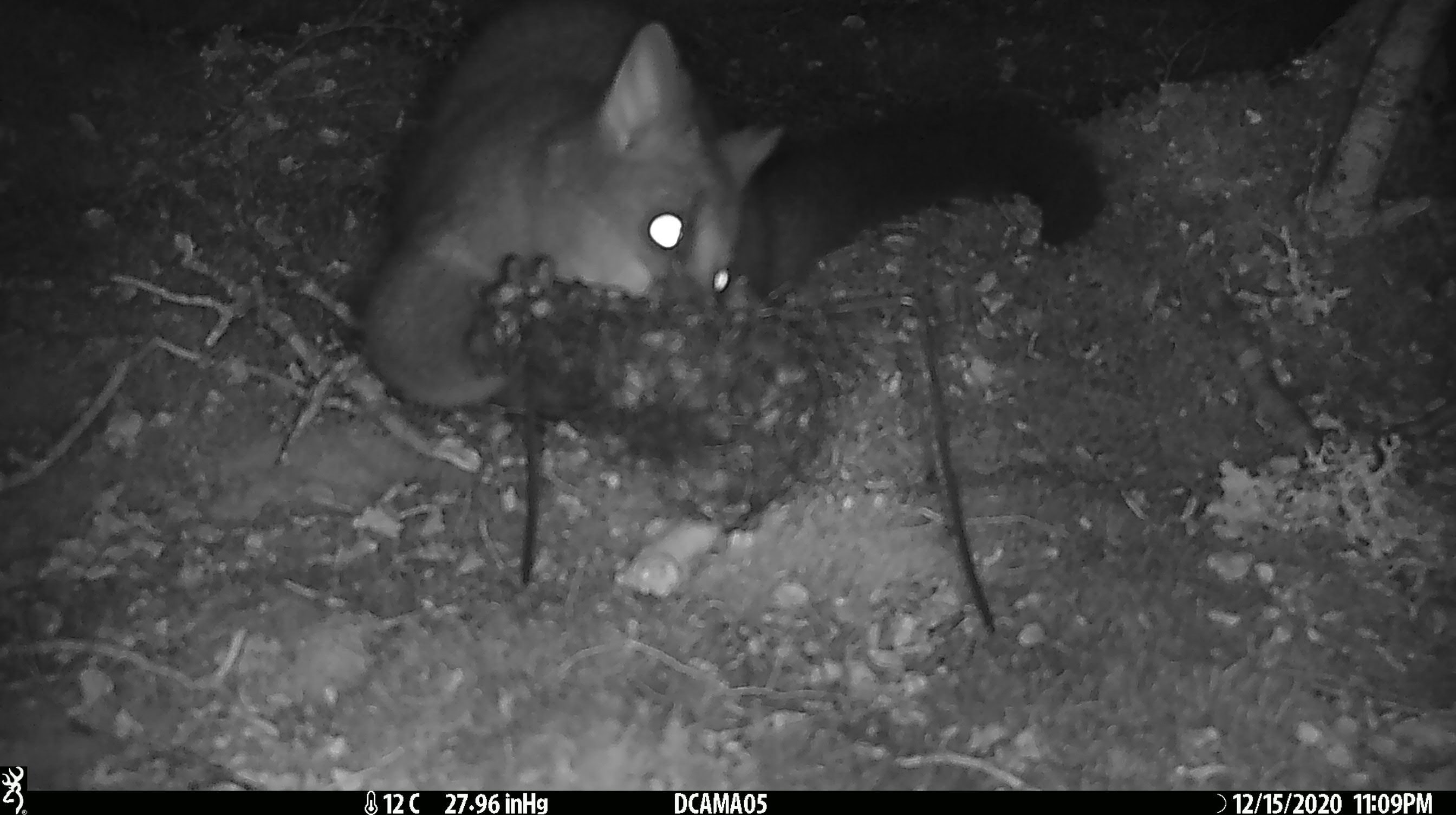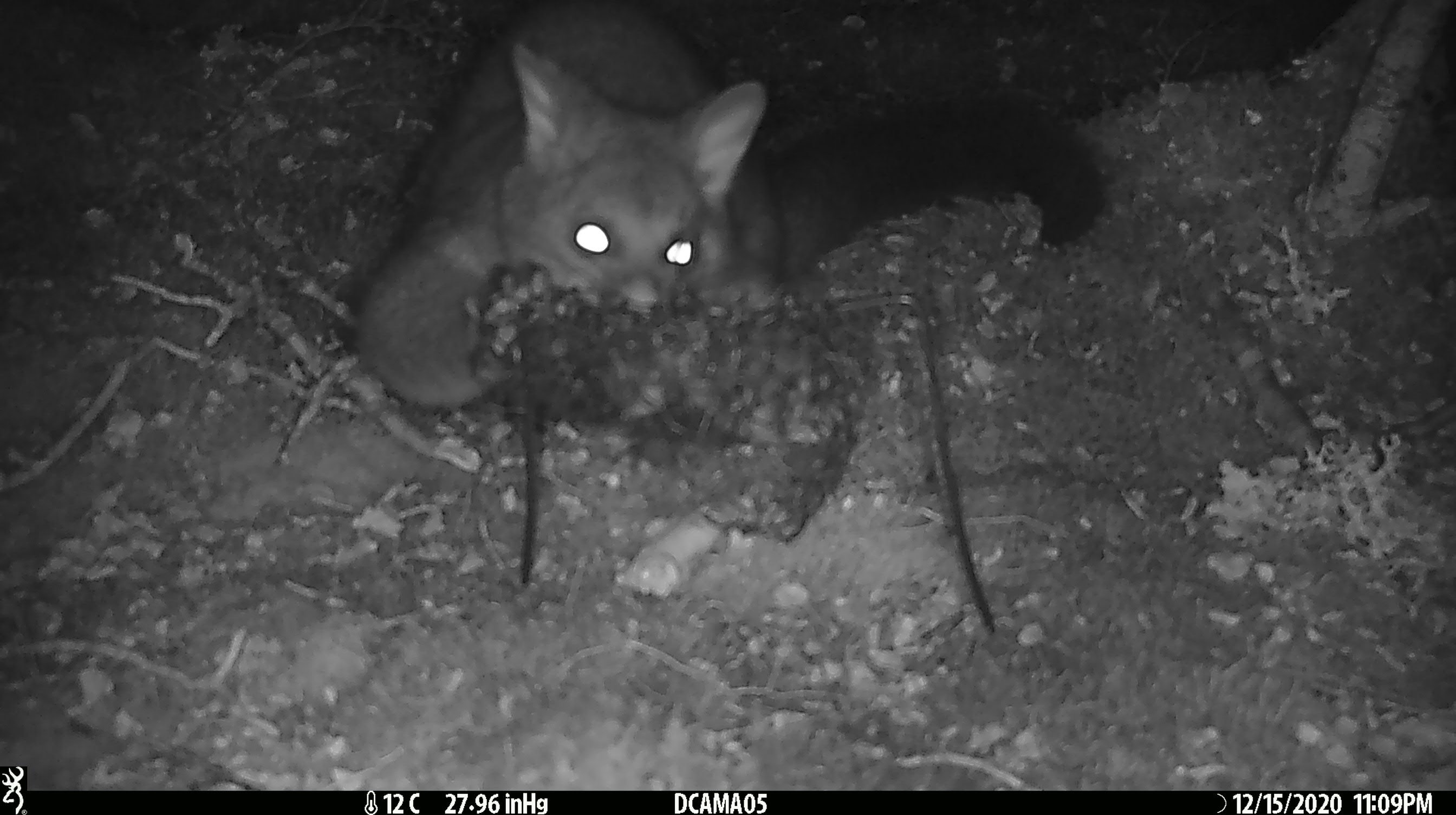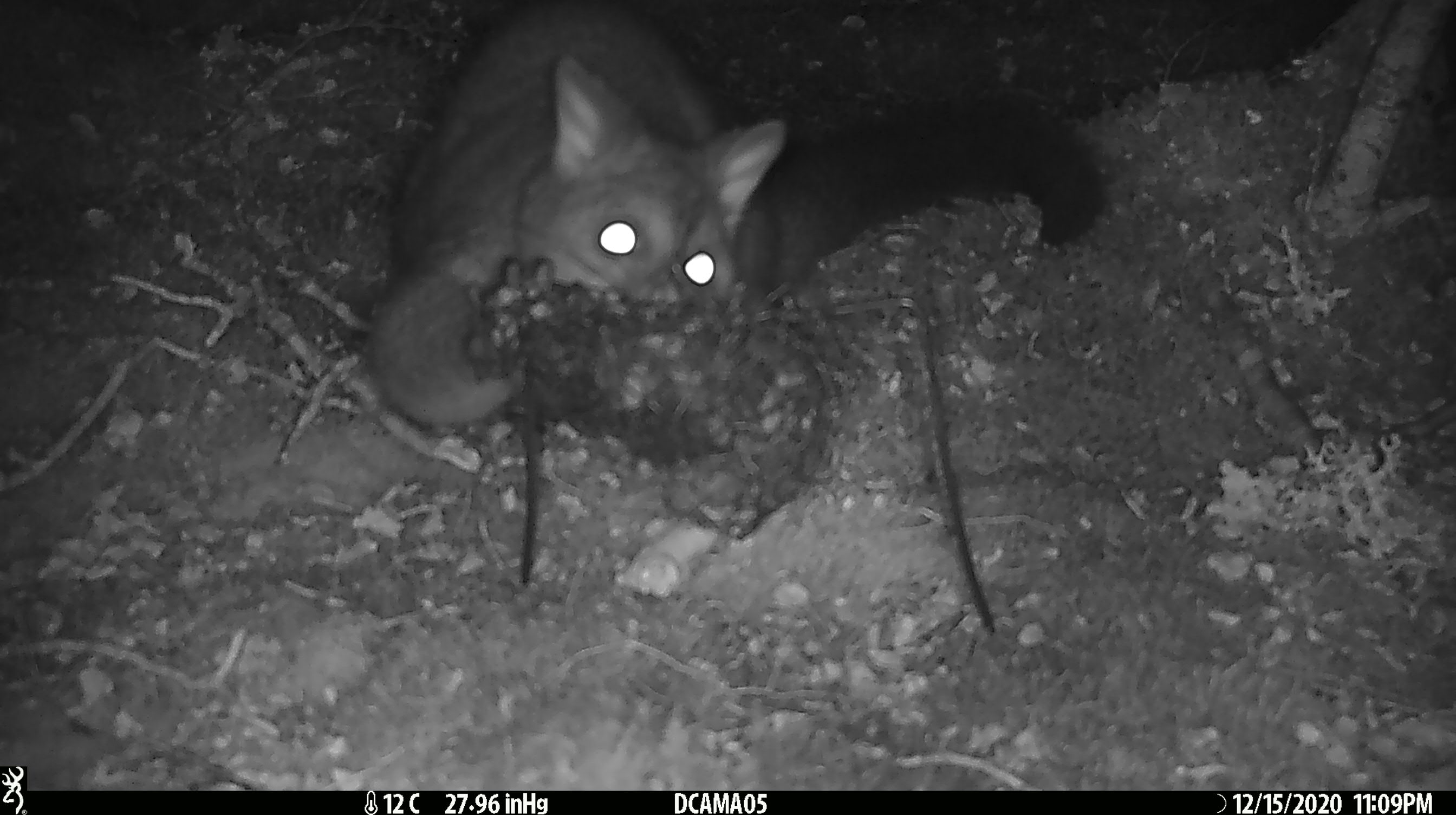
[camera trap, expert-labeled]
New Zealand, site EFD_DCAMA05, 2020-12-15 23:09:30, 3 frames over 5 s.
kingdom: Animalia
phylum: Chordata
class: Mammalia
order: Diprotodontia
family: Phalangeridae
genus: Trichosurus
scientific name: Trichosurus vulpecula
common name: common brushtail possum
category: possum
Possum (common brushtail possum) (Trichosurus vulpecula).